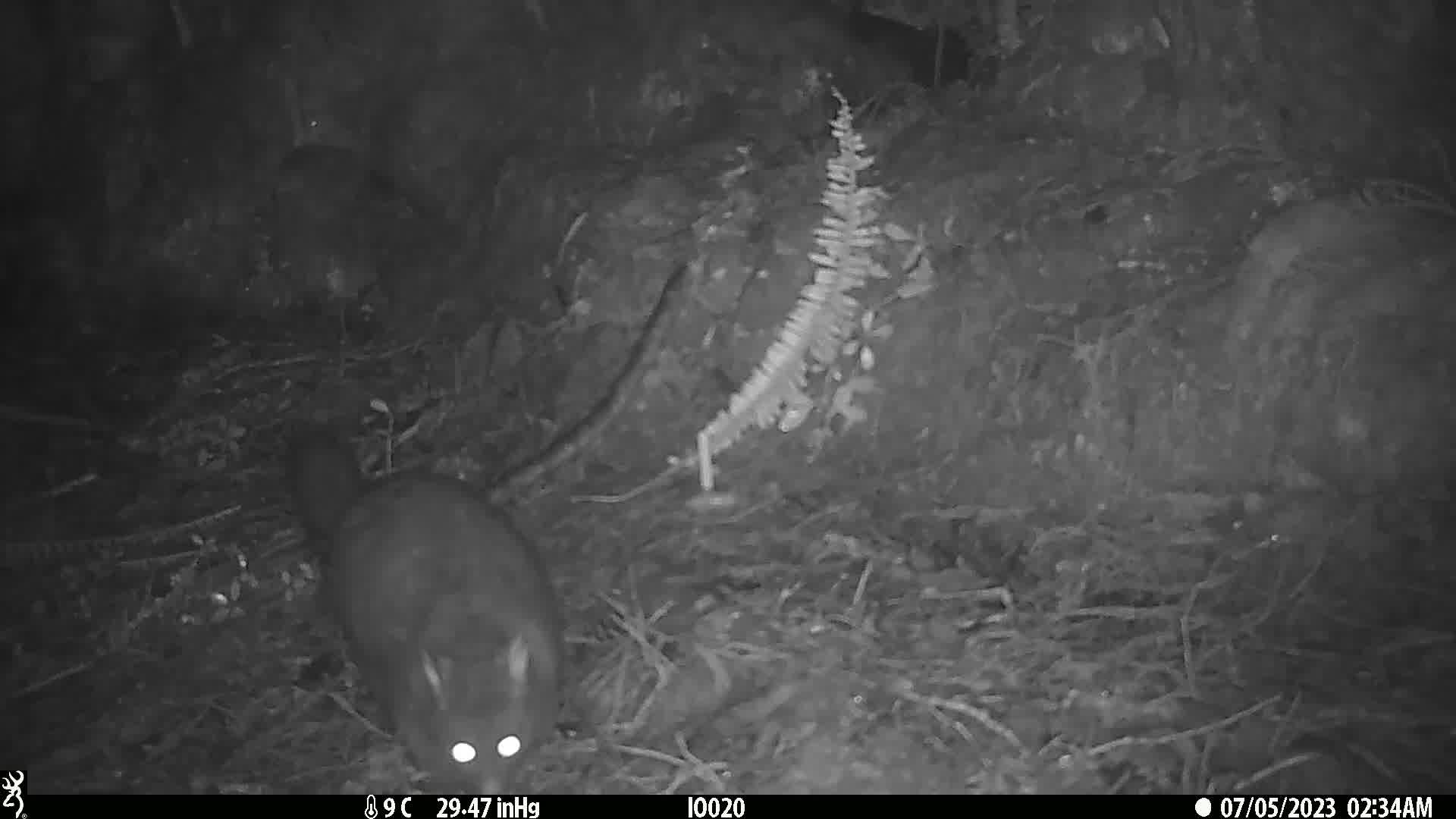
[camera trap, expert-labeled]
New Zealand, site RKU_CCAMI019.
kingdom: Animalia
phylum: Chordata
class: Mammalia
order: Diprotodontia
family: Phalangeridae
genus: Trichosurus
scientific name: Trichosurus vulpecula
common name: common brushtail possum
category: possum